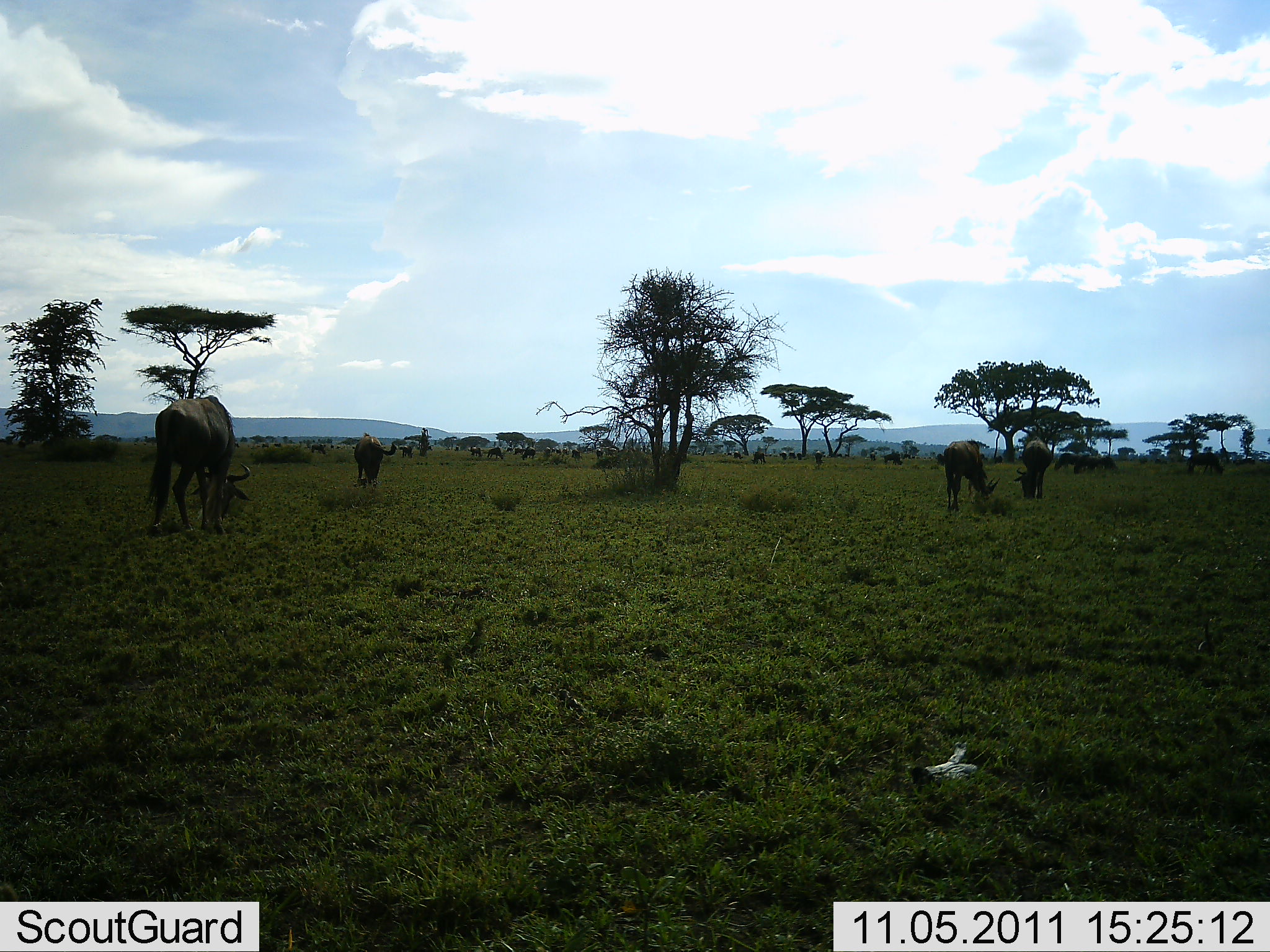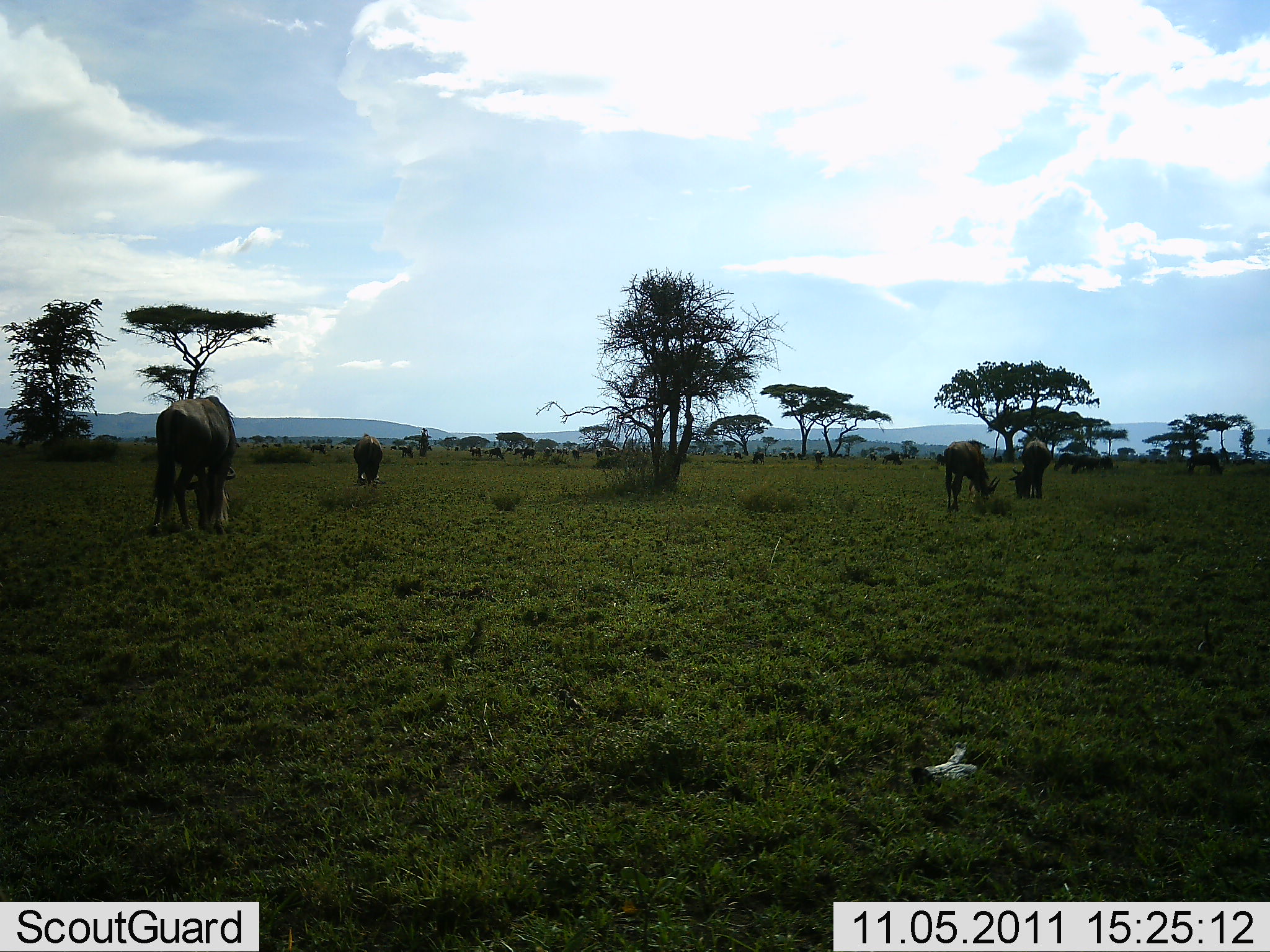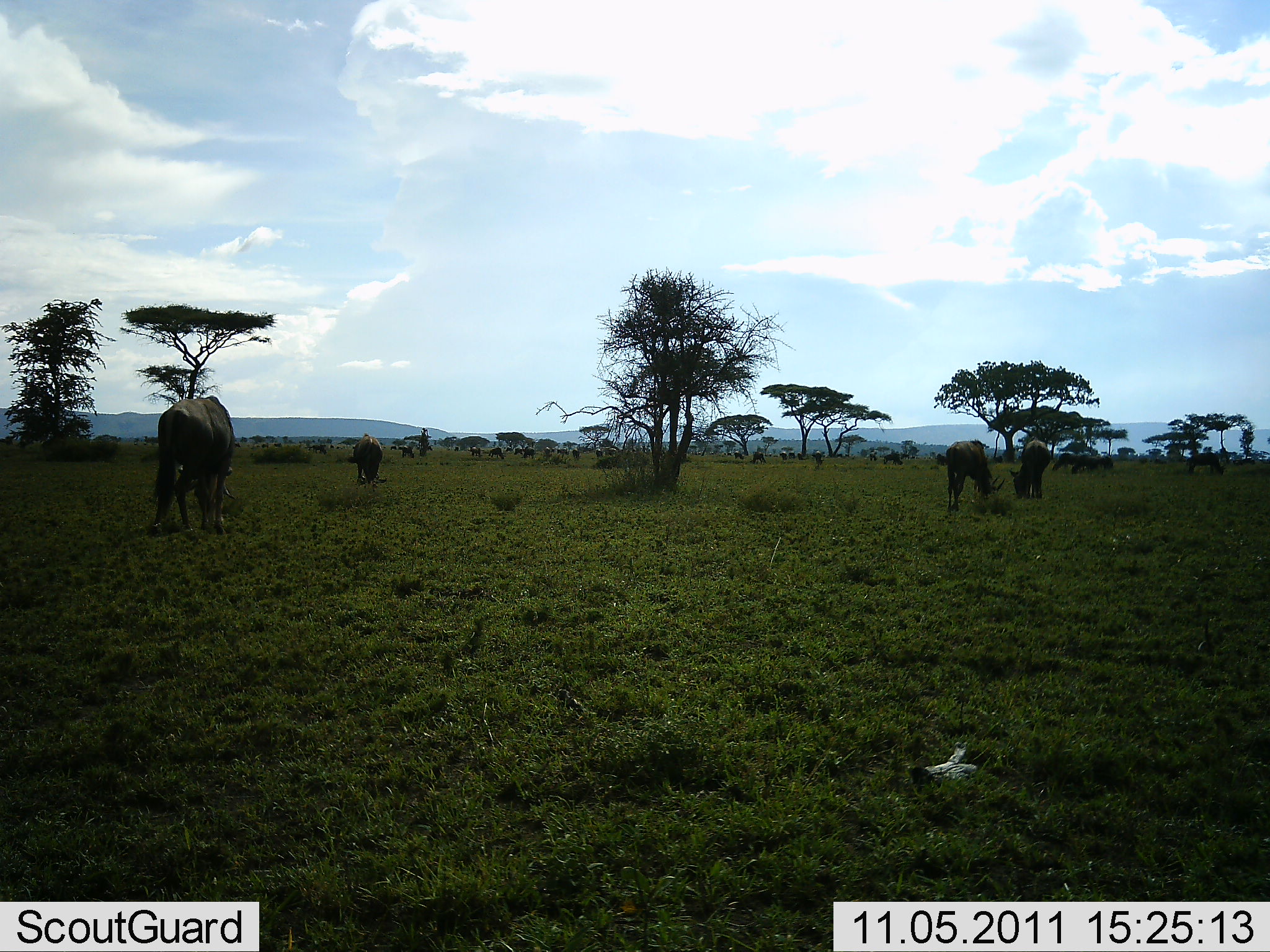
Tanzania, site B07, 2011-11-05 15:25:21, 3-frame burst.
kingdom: Animalia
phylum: Chordata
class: Mammalia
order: Artiodactyla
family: Bovidae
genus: Connochaetes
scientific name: Connochaetes taurinus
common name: blue wildebeest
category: wildebeest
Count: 4.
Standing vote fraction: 25%.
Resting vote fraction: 8%.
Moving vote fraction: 8%.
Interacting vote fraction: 0%.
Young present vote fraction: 0%.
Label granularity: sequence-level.